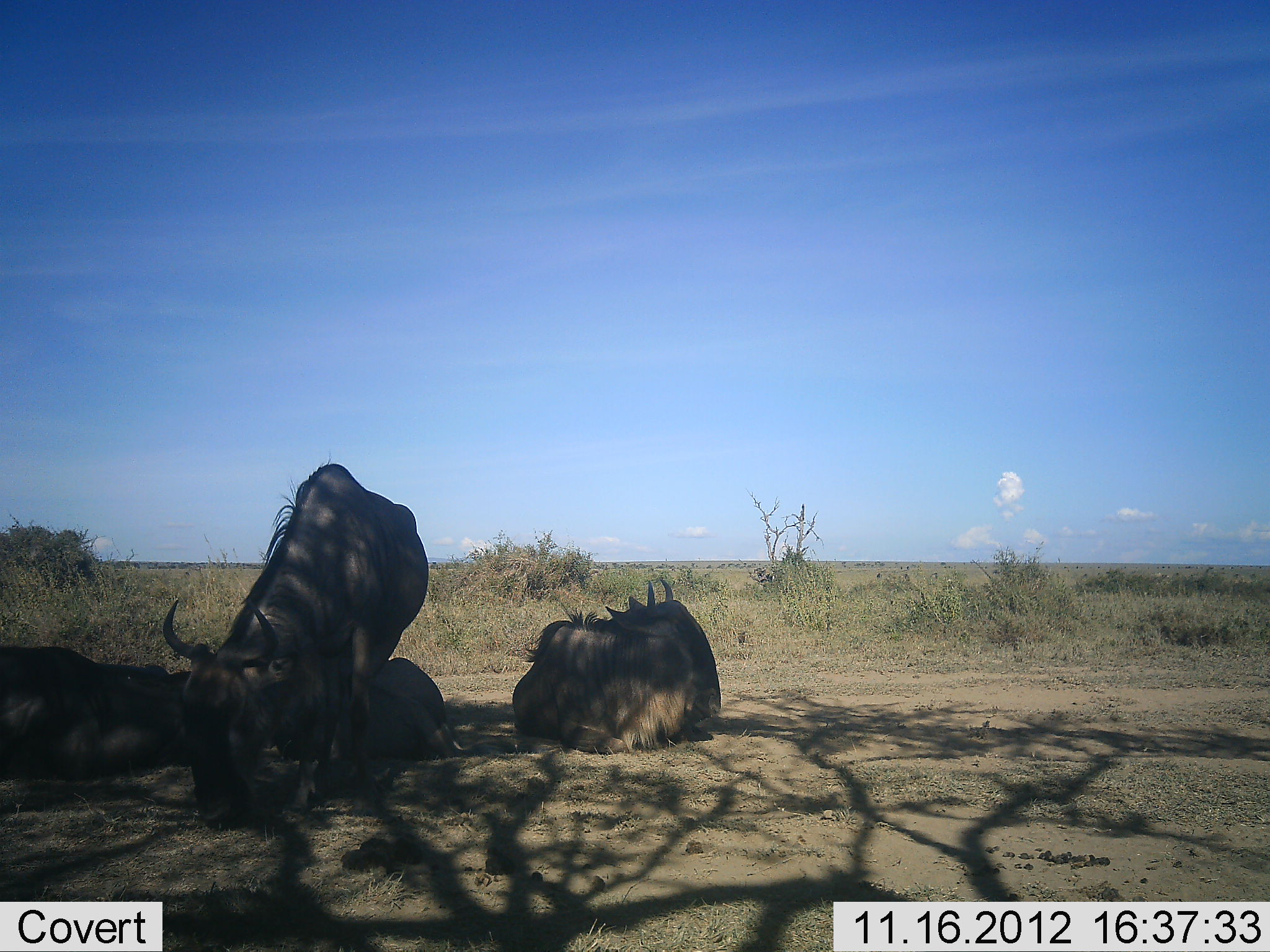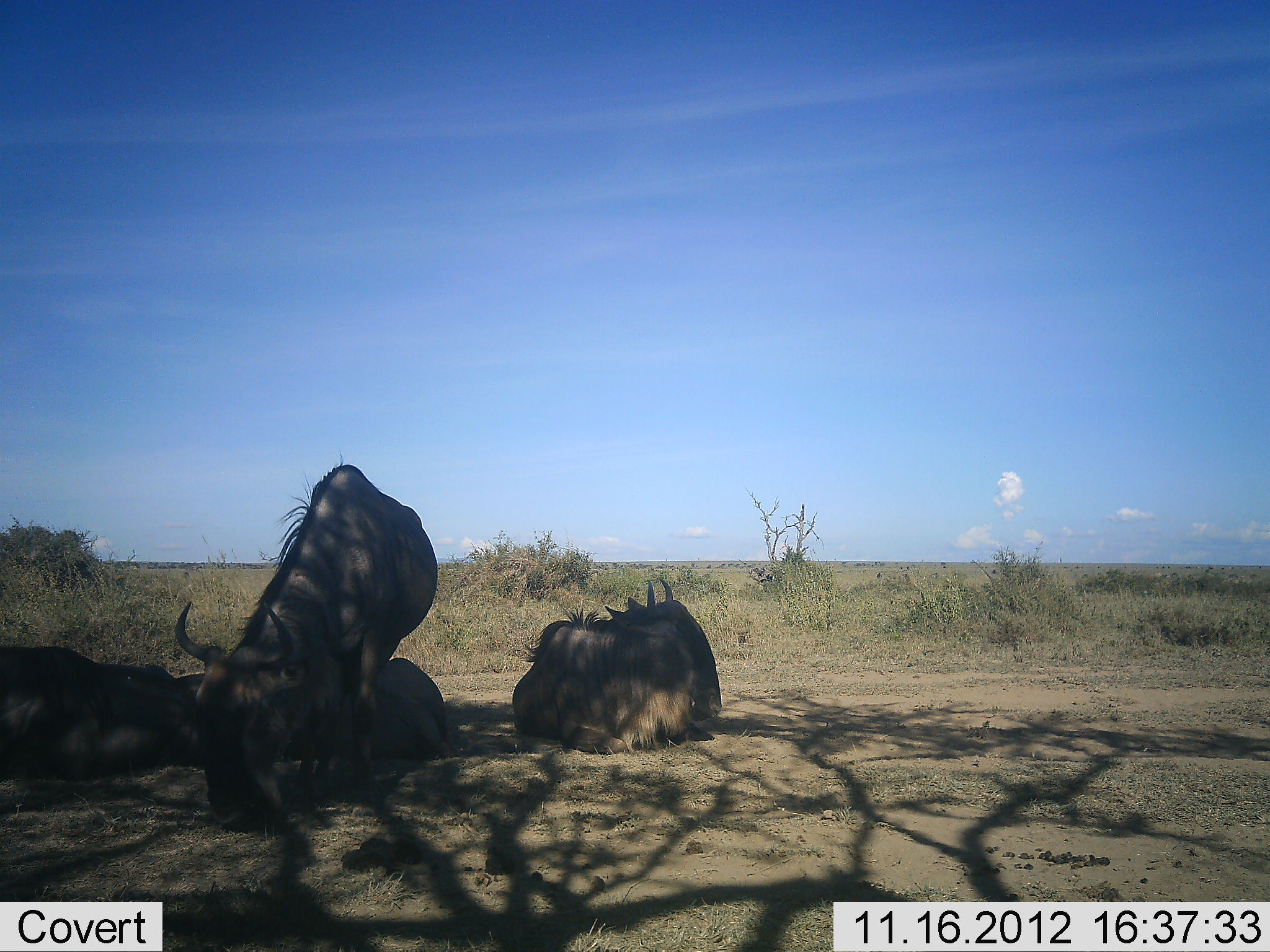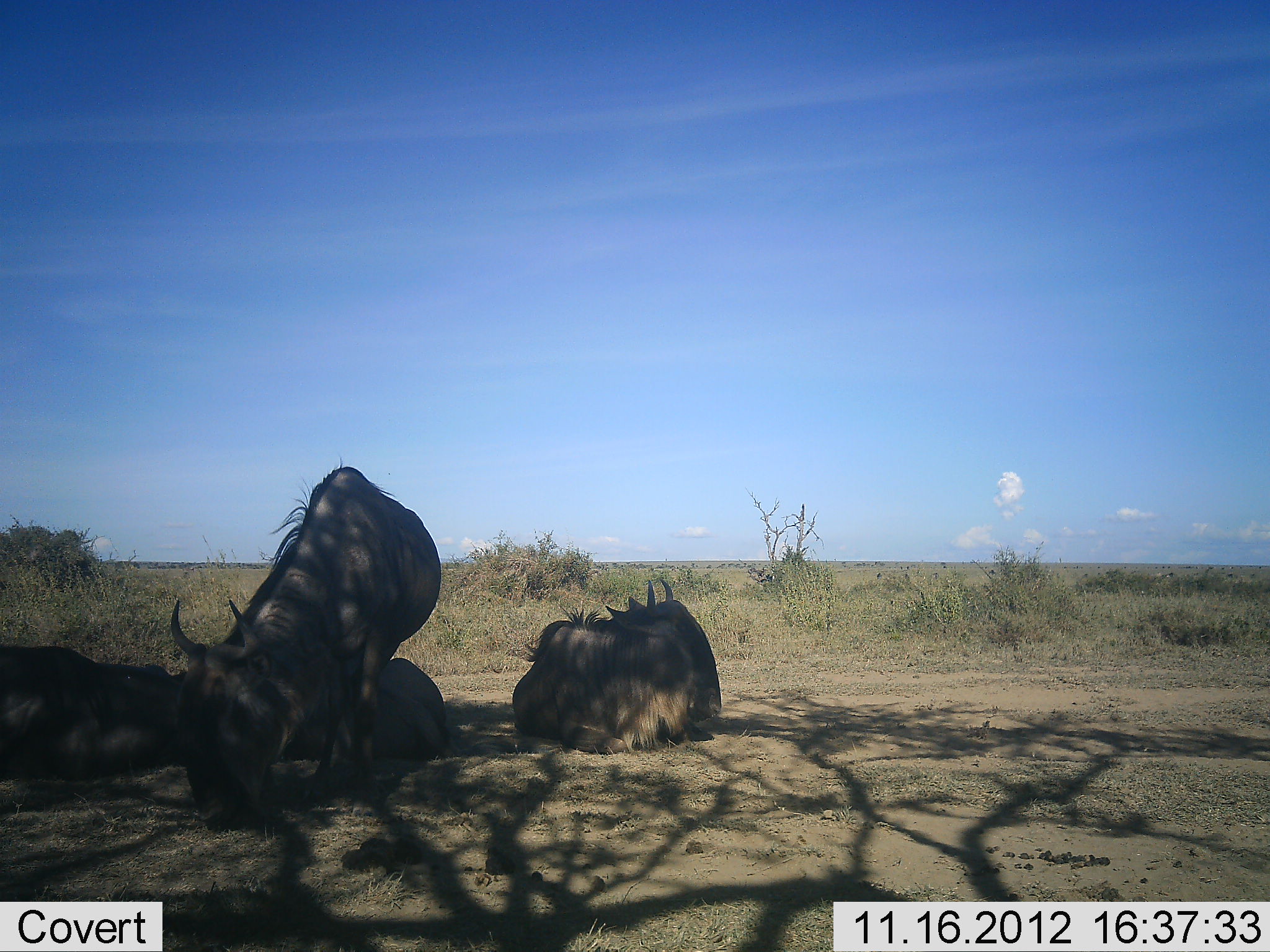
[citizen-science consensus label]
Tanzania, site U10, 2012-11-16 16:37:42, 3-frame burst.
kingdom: Animalia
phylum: Chordata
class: Mammalia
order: Artiodactyla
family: Bovidae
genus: Connochaetes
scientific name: Connochaetes taurinus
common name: blue wildebeest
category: wildebeest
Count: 4.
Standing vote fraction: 60%.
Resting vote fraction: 100%.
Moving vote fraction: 0%.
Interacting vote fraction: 0%.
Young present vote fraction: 0%.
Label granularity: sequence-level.